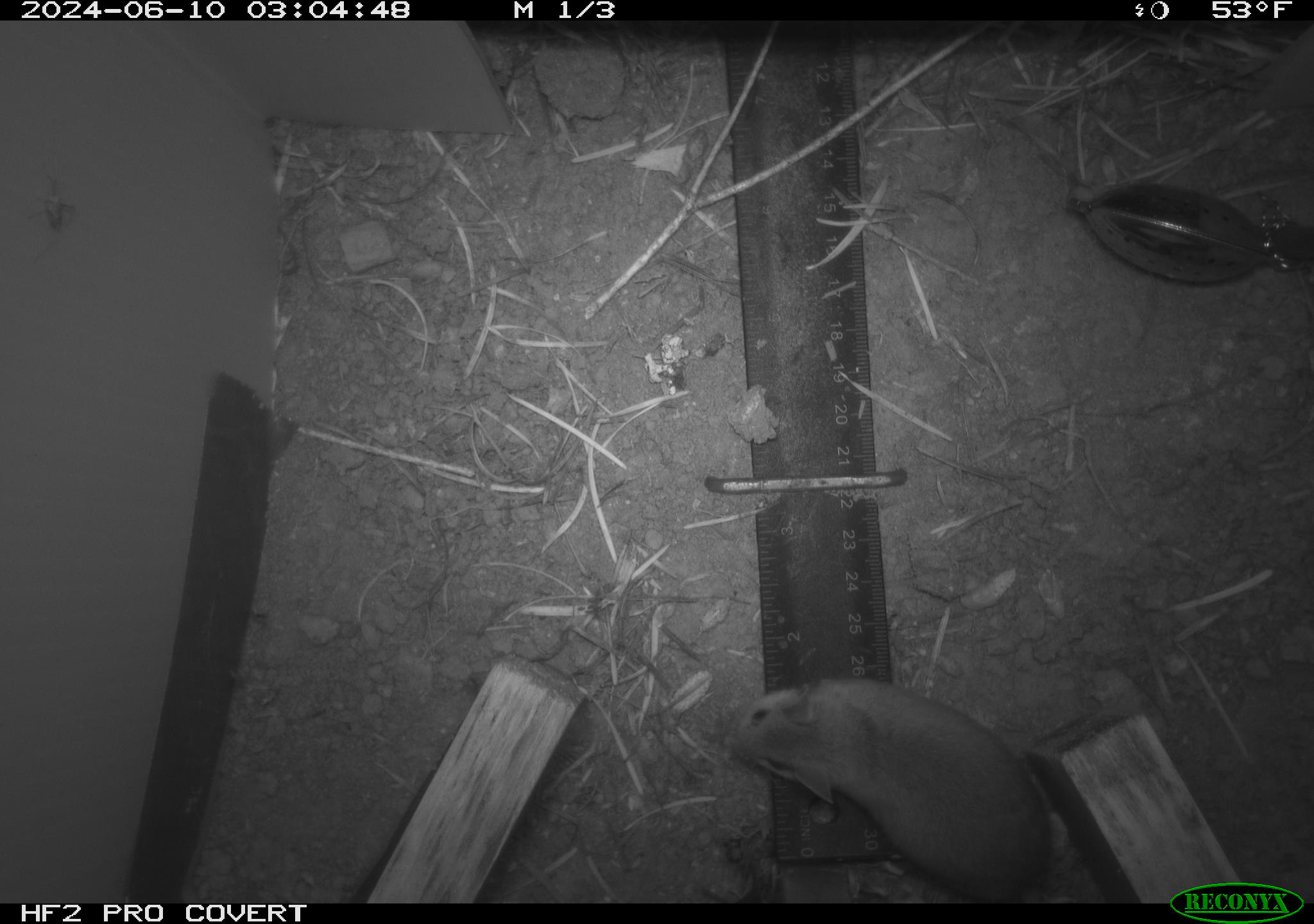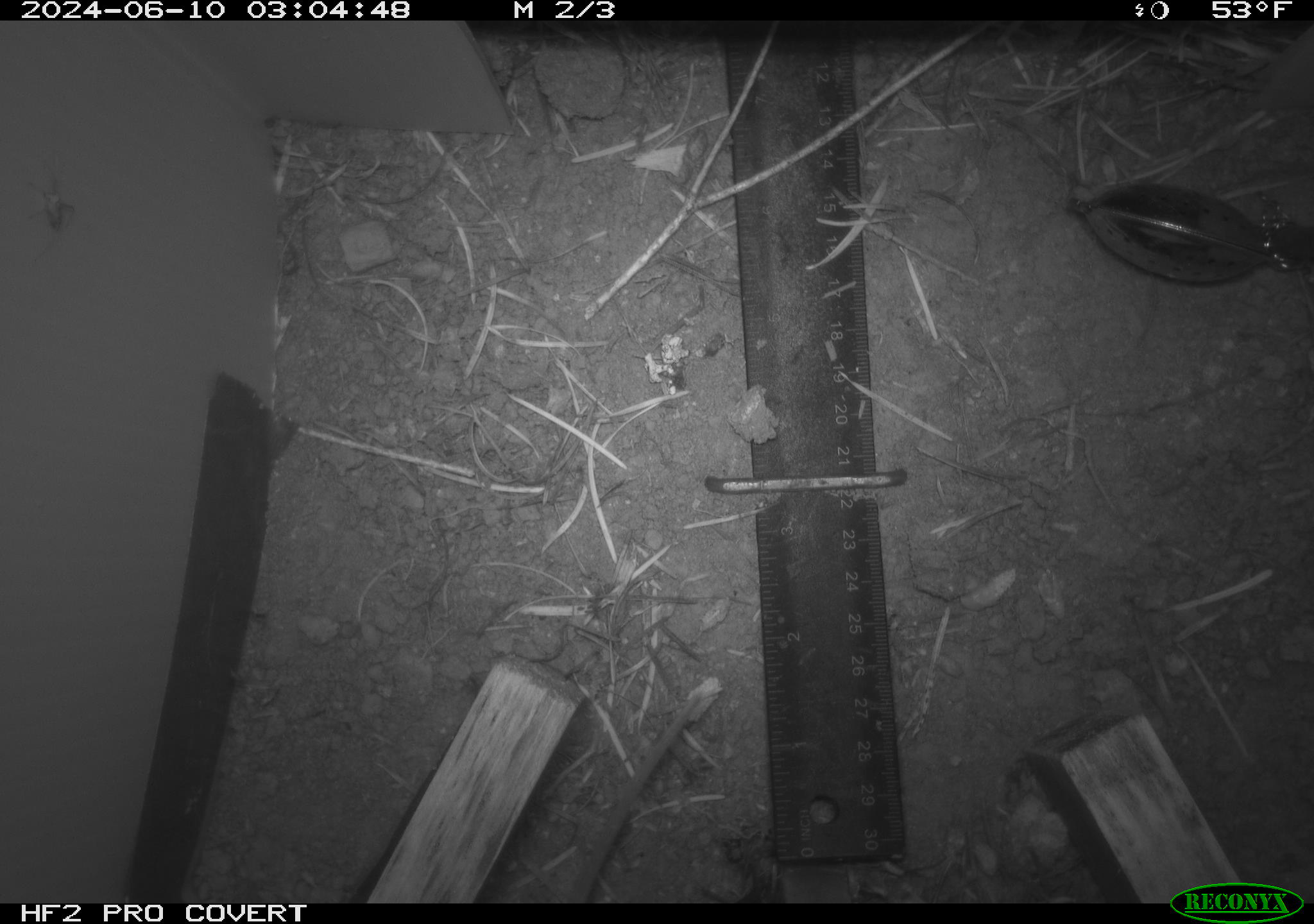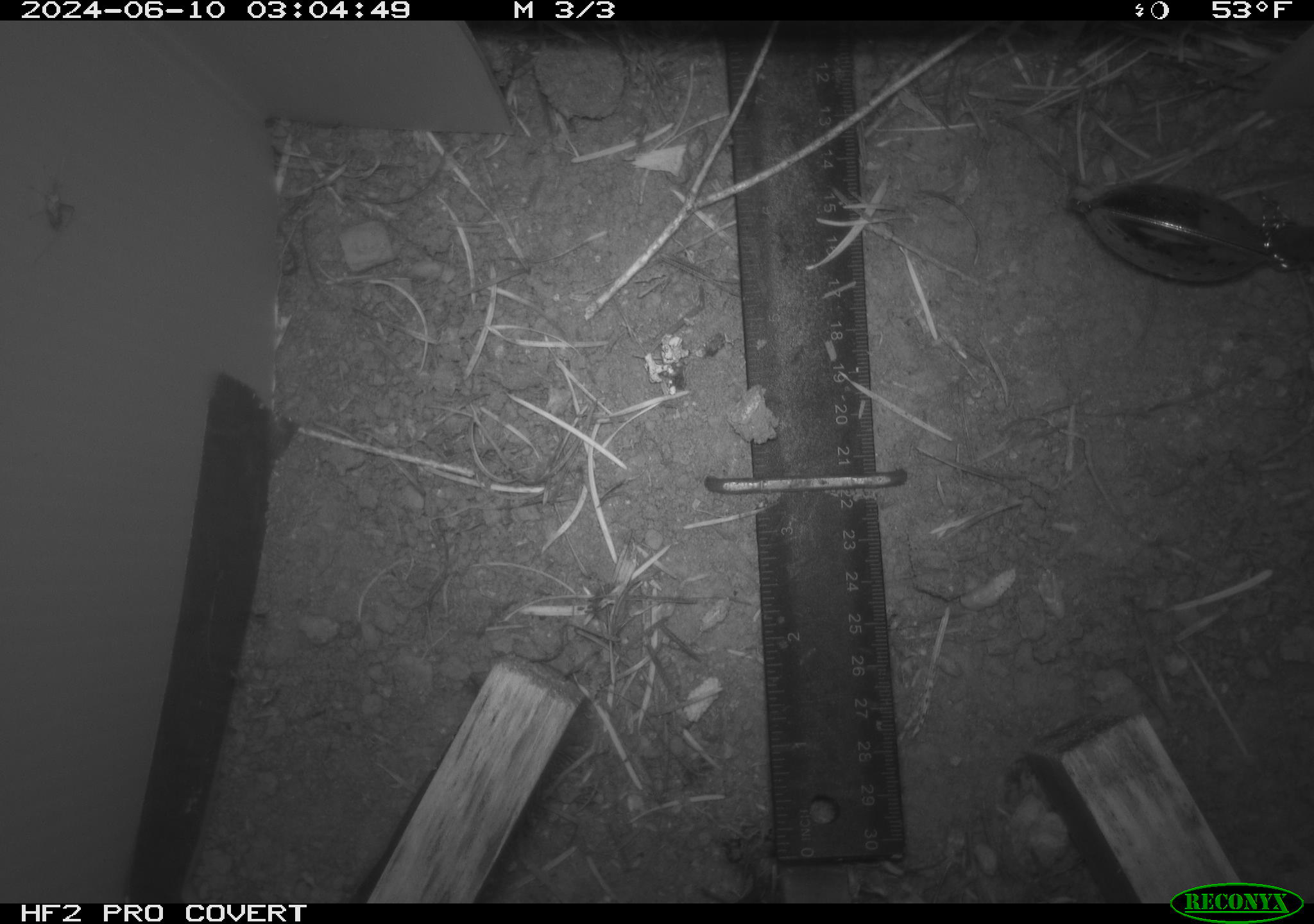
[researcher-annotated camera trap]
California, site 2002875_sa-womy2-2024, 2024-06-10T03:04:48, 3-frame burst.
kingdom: Animalia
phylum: Chordata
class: Mammalia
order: Rodentia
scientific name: Rodentia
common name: mouse species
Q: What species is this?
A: Mouse species (Rodentia).